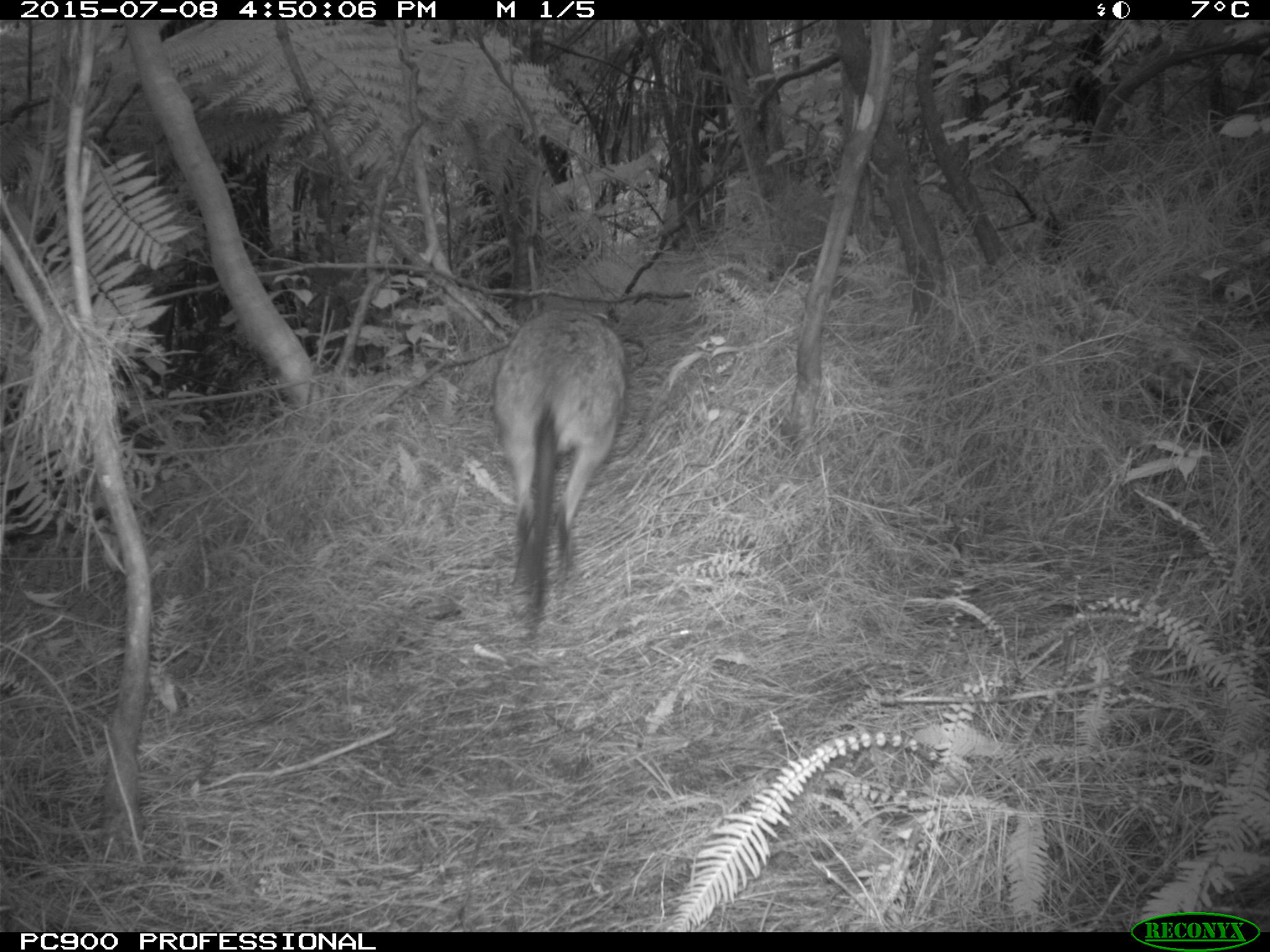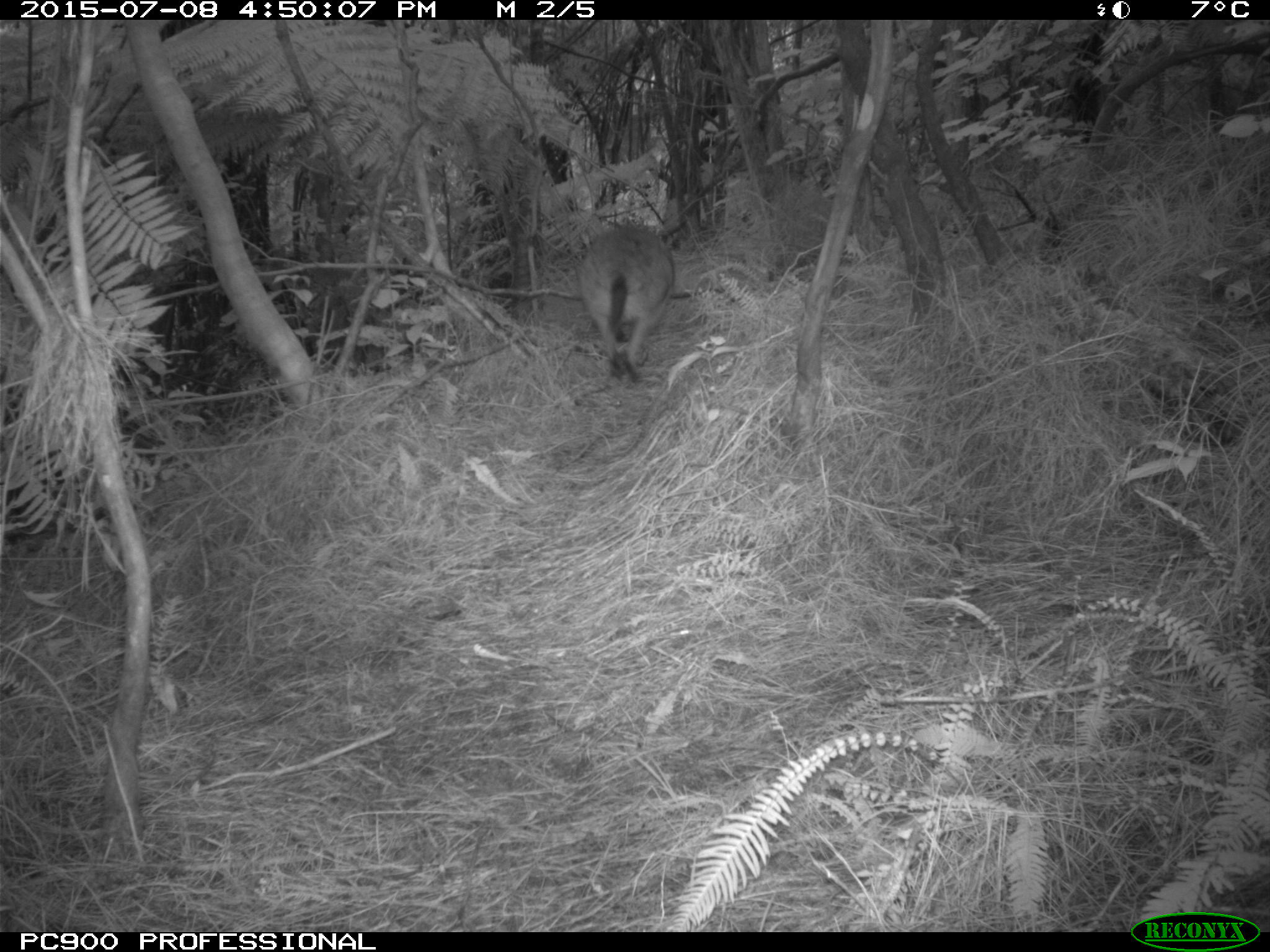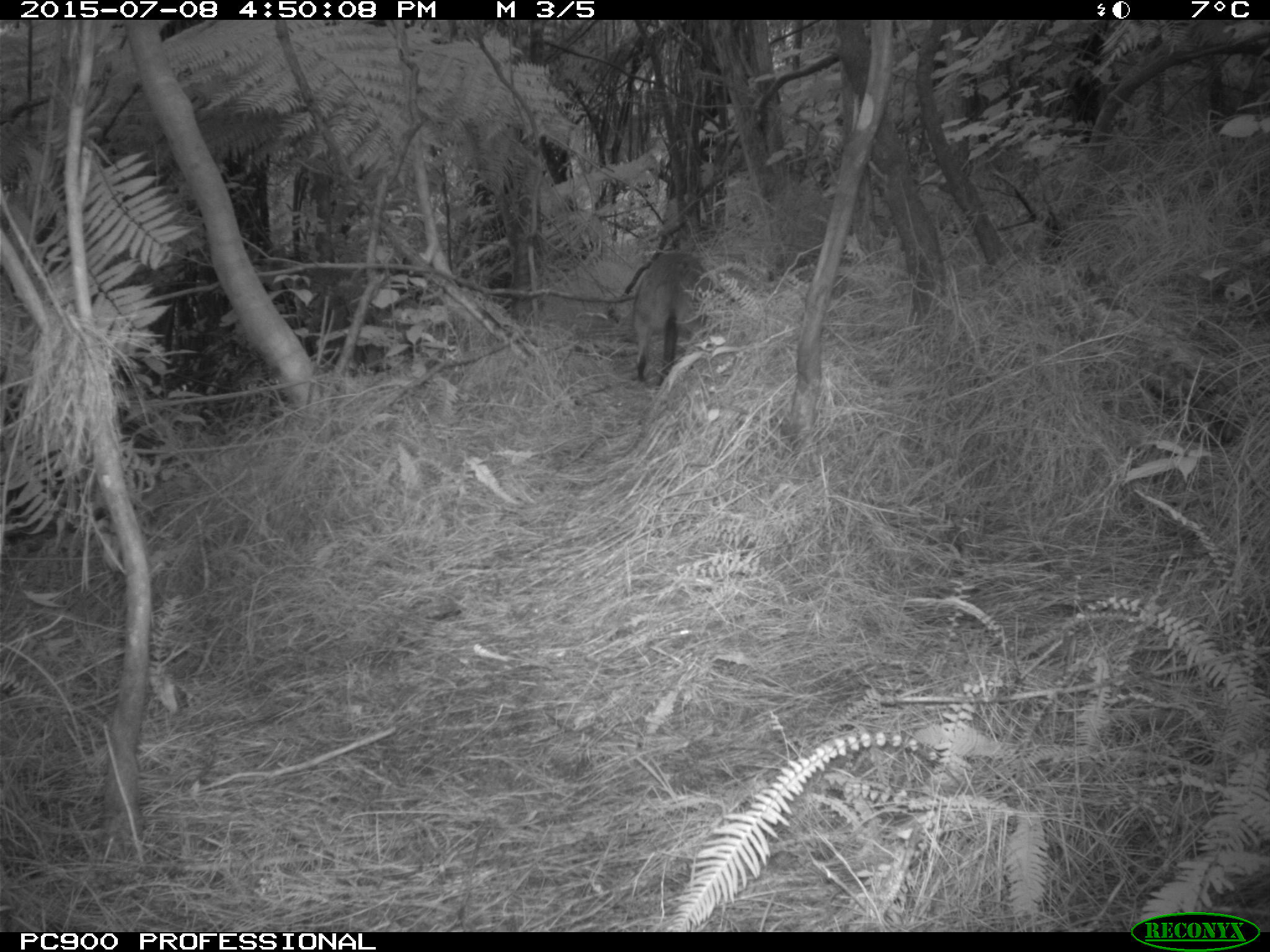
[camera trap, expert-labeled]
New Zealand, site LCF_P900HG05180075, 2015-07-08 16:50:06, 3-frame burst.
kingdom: Animalia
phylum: Chordata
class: Mammalia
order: Diprotodontia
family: Macropodidae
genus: Notamacropus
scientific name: Notamacropus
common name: wallaby